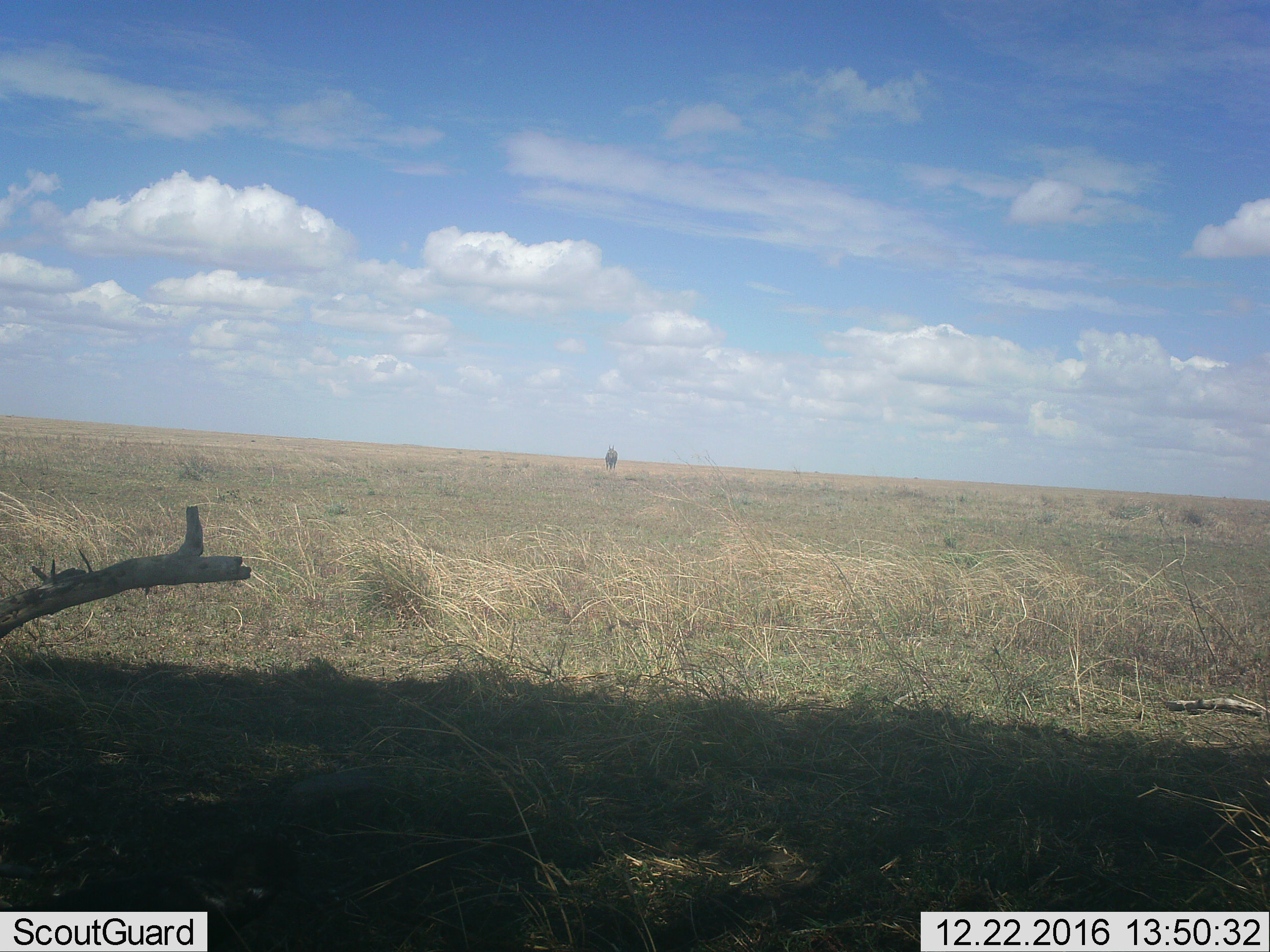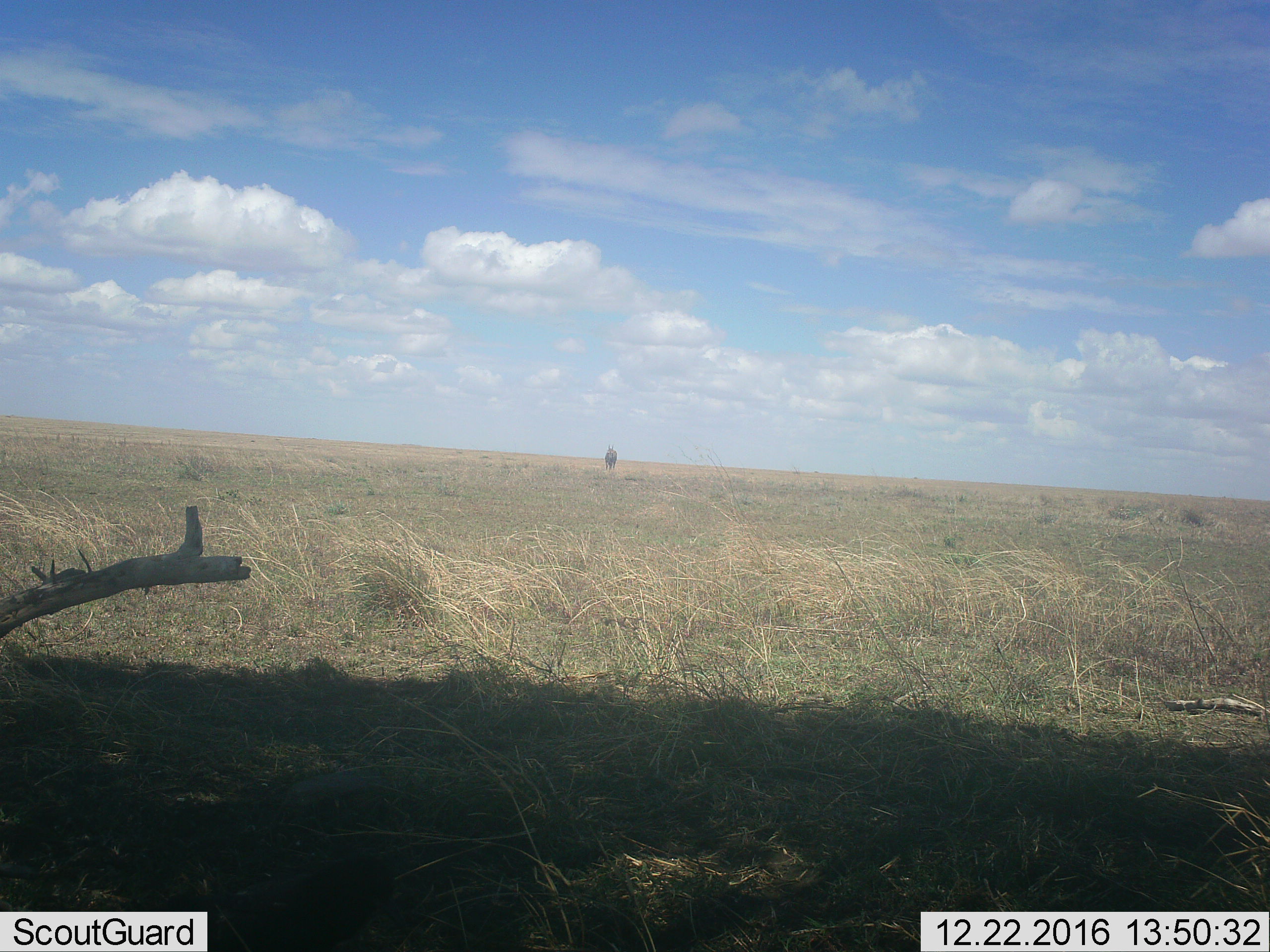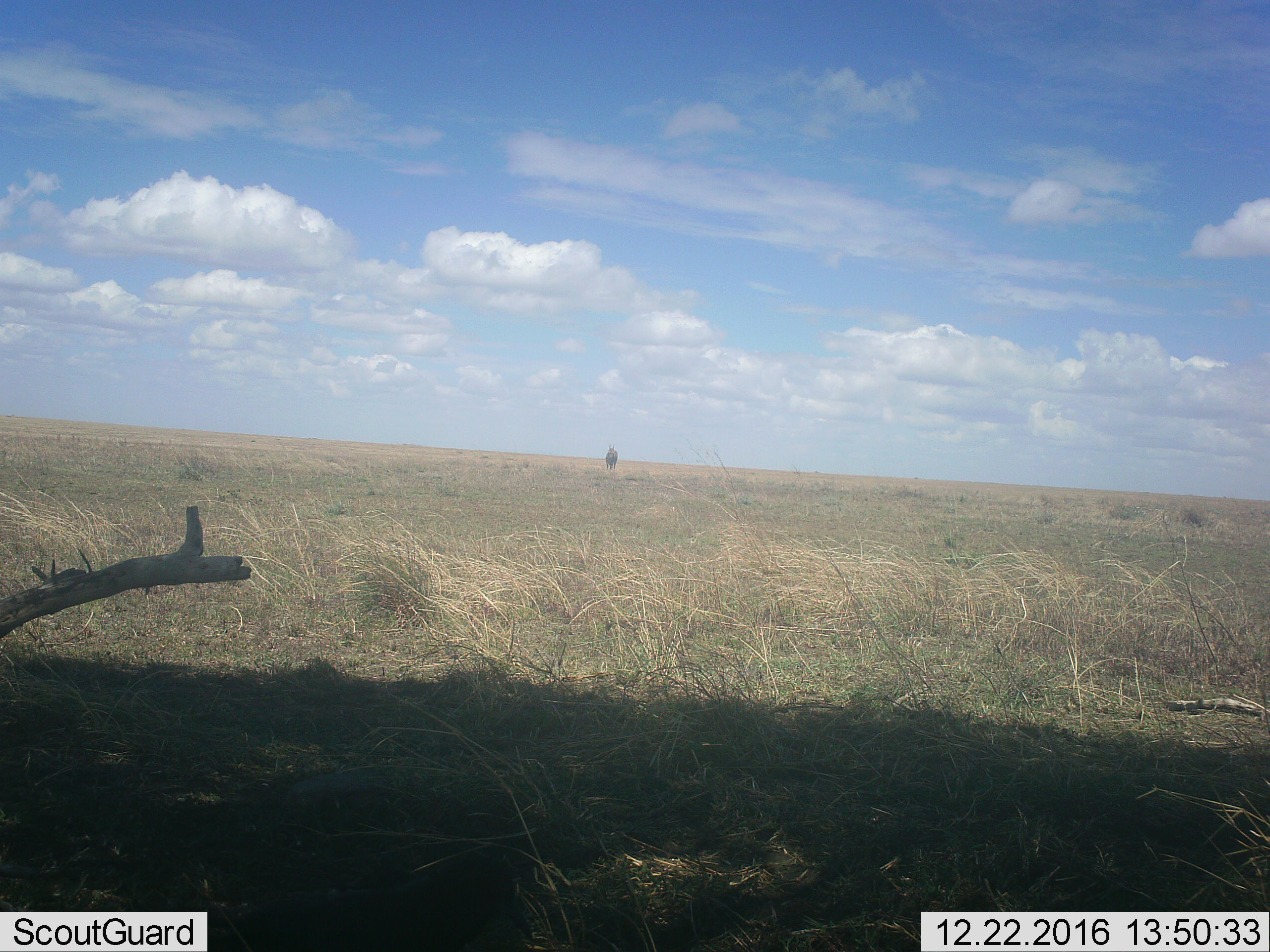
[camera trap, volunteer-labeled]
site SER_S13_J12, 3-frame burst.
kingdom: Animalia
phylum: Chordata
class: Mammalia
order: Artiodactyla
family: Bovidae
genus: Tragelaphus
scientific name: Tragelaphus oryx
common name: eland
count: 1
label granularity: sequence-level